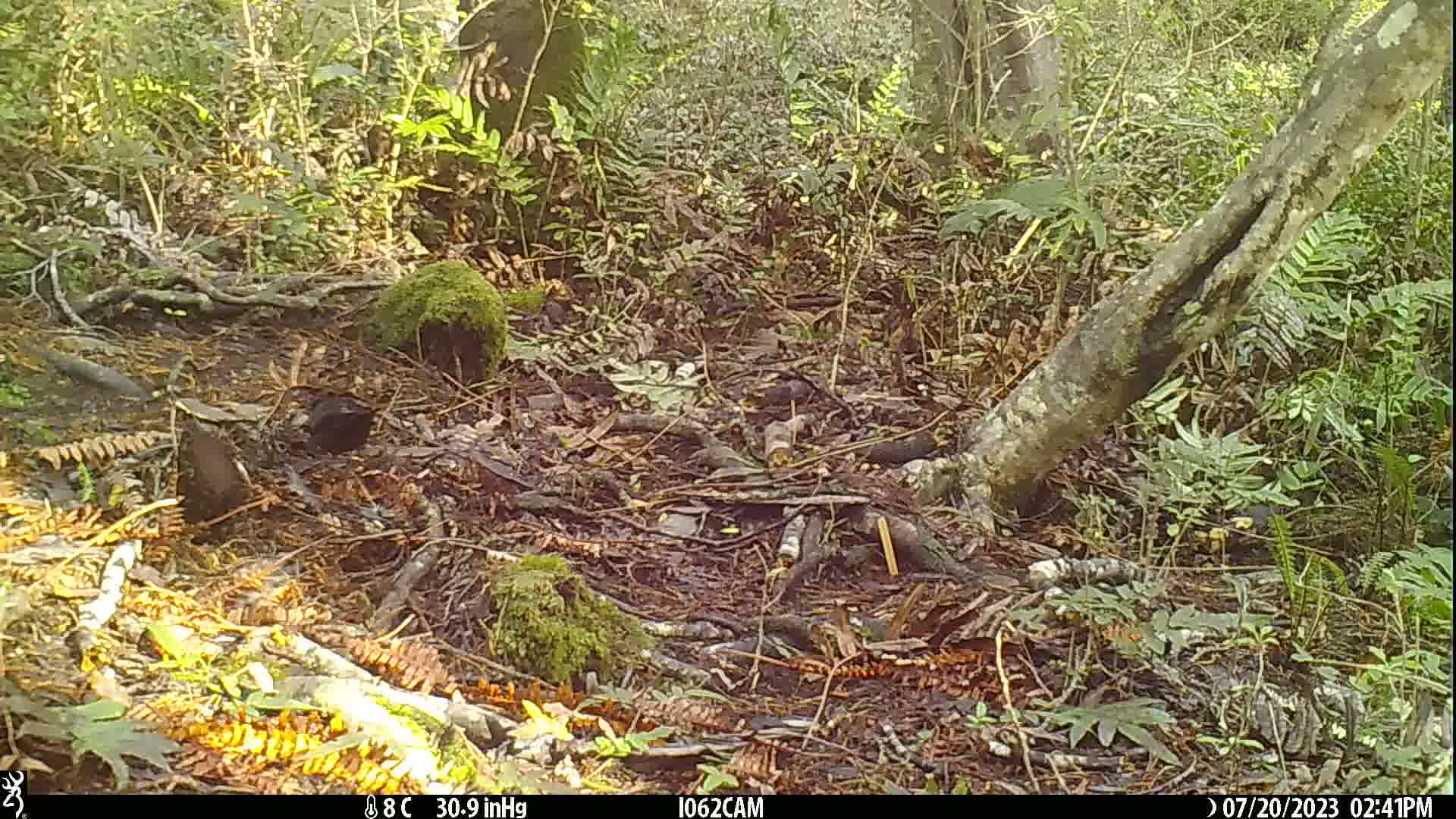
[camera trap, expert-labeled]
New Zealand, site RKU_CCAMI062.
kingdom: Animalia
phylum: Chordata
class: Aves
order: Passeriformes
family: Turdidae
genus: Turdus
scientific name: Turdus merula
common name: eurasian blackbird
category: blackbird